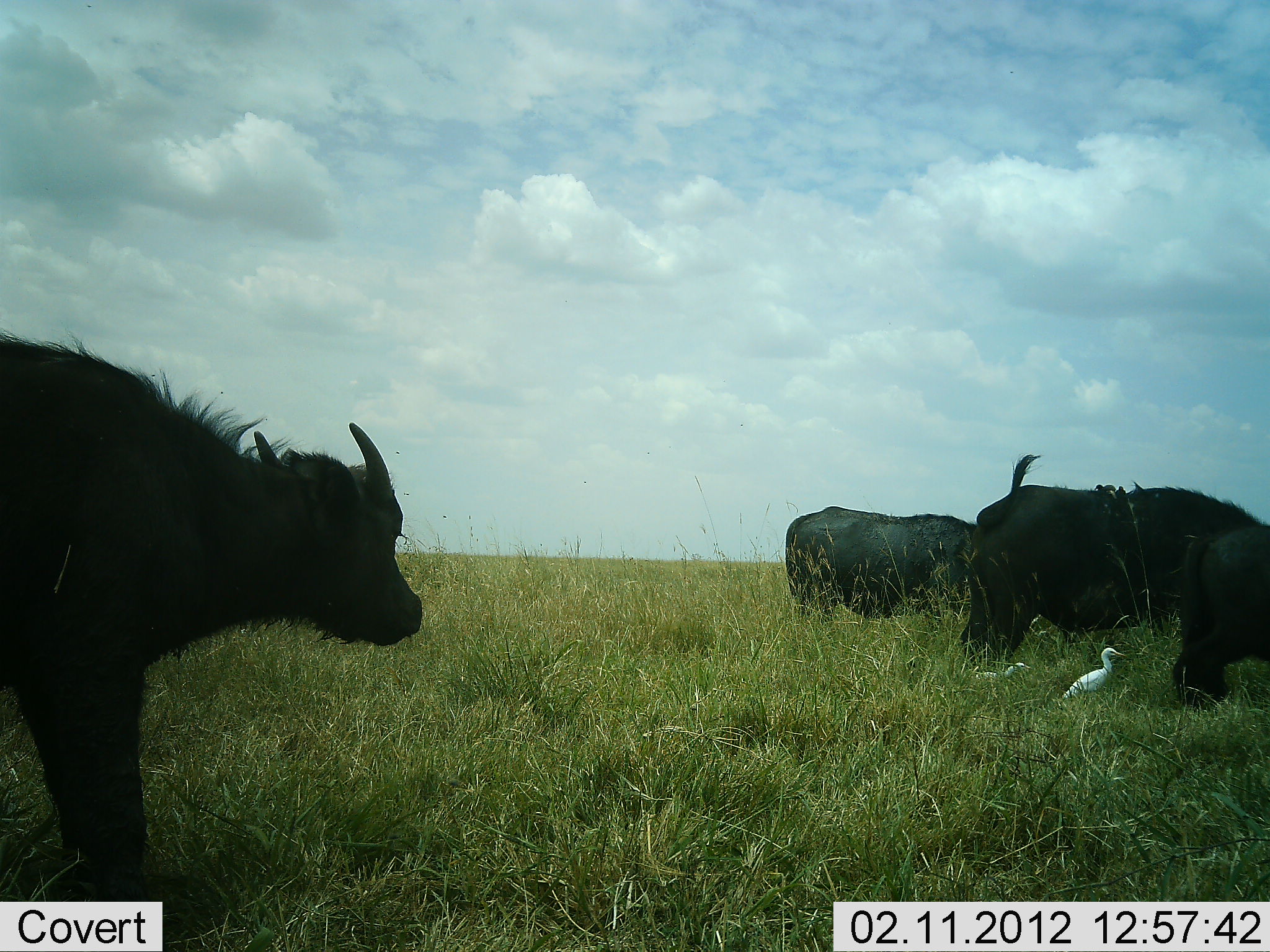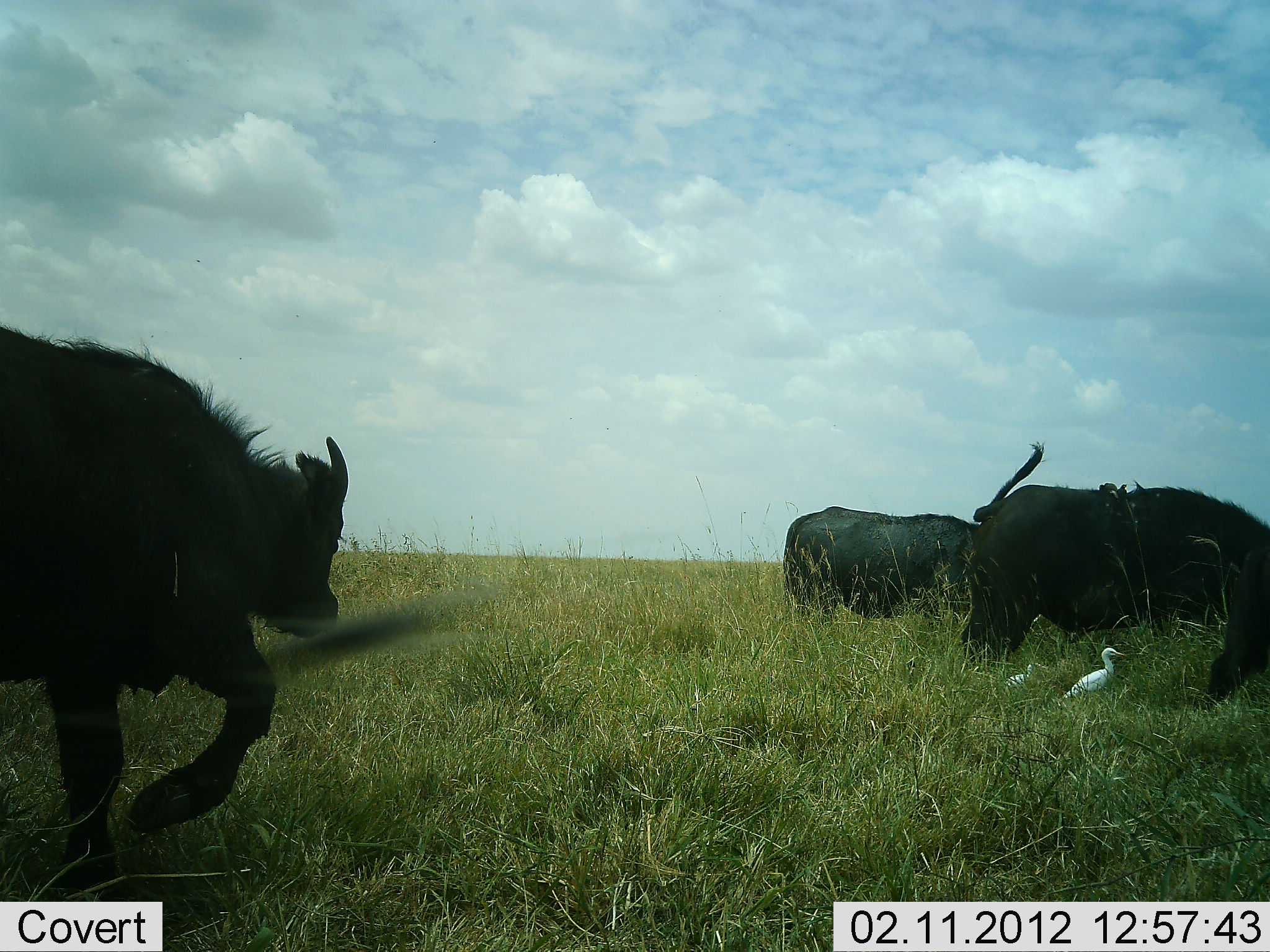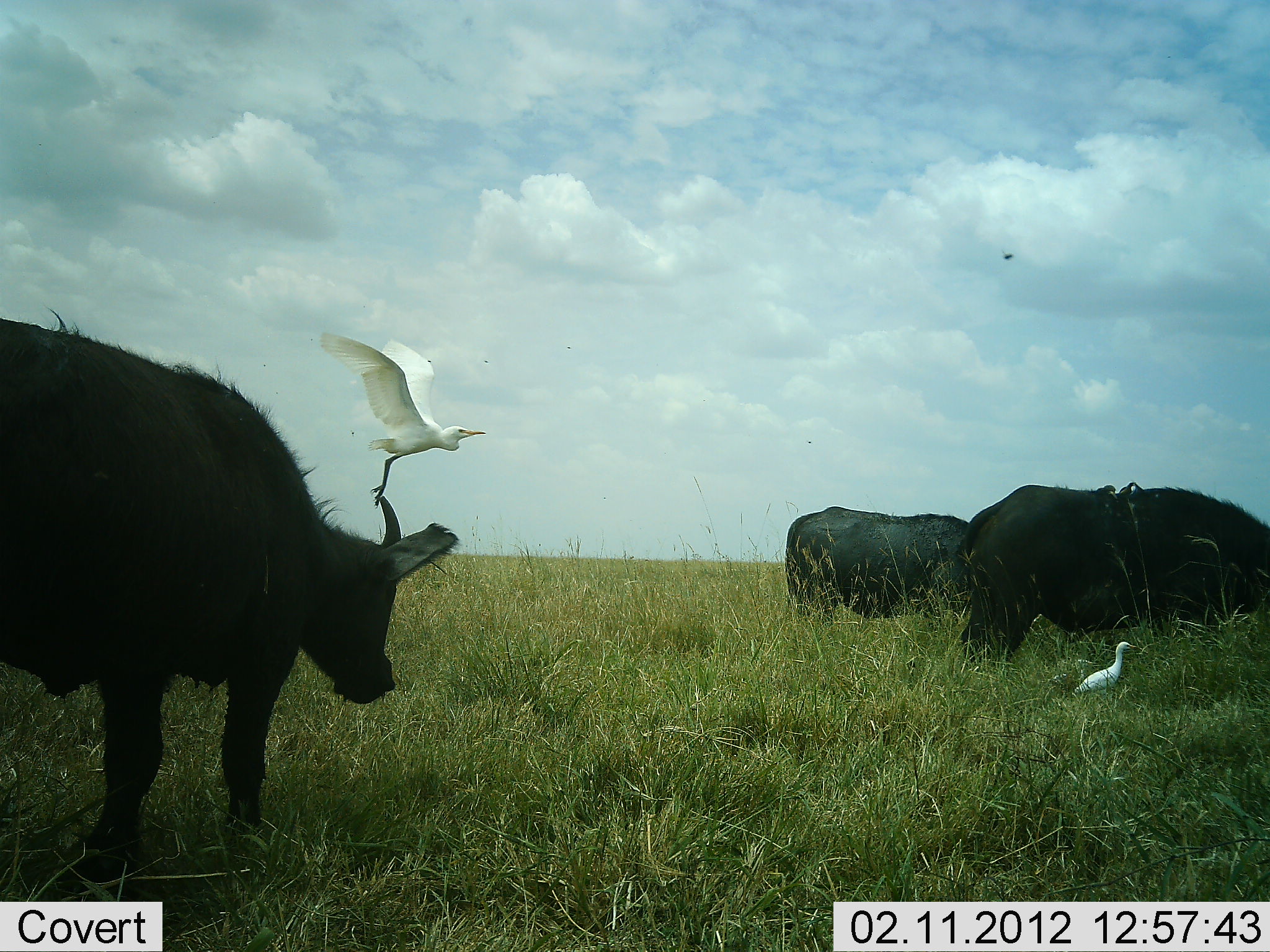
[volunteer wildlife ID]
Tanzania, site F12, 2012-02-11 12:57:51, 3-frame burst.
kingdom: Animalia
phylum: Chordata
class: Mammalia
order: Artiodactyla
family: Bovidae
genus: Syncerus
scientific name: Syncerus caffer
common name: cape buffalo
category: buffalo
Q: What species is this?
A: Buffalo (cape buffalo) (Syncerus caffer).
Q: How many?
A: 4.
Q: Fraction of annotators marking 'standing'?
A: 46%.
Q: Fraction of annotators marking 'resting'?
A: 0%.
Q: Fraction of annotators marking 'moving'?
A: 71%.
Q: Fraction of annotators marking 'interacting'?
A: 0%.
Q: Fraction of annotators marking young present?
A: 17%.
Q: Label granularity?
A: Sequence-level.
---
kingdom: Animalia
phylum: Chordata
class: Aves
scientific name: Aves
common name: bird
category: otherbird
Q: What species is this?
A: Otherbird (bird) (Aves).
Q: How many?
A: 3.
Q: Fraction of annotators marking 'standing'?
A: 76%.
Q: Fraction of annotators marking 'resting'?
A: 0%.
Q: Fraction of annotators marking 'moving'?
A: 71%.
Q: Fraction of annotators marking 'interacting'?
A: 0%.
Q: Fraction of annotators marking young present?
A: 0%.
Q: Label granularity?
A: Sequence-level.